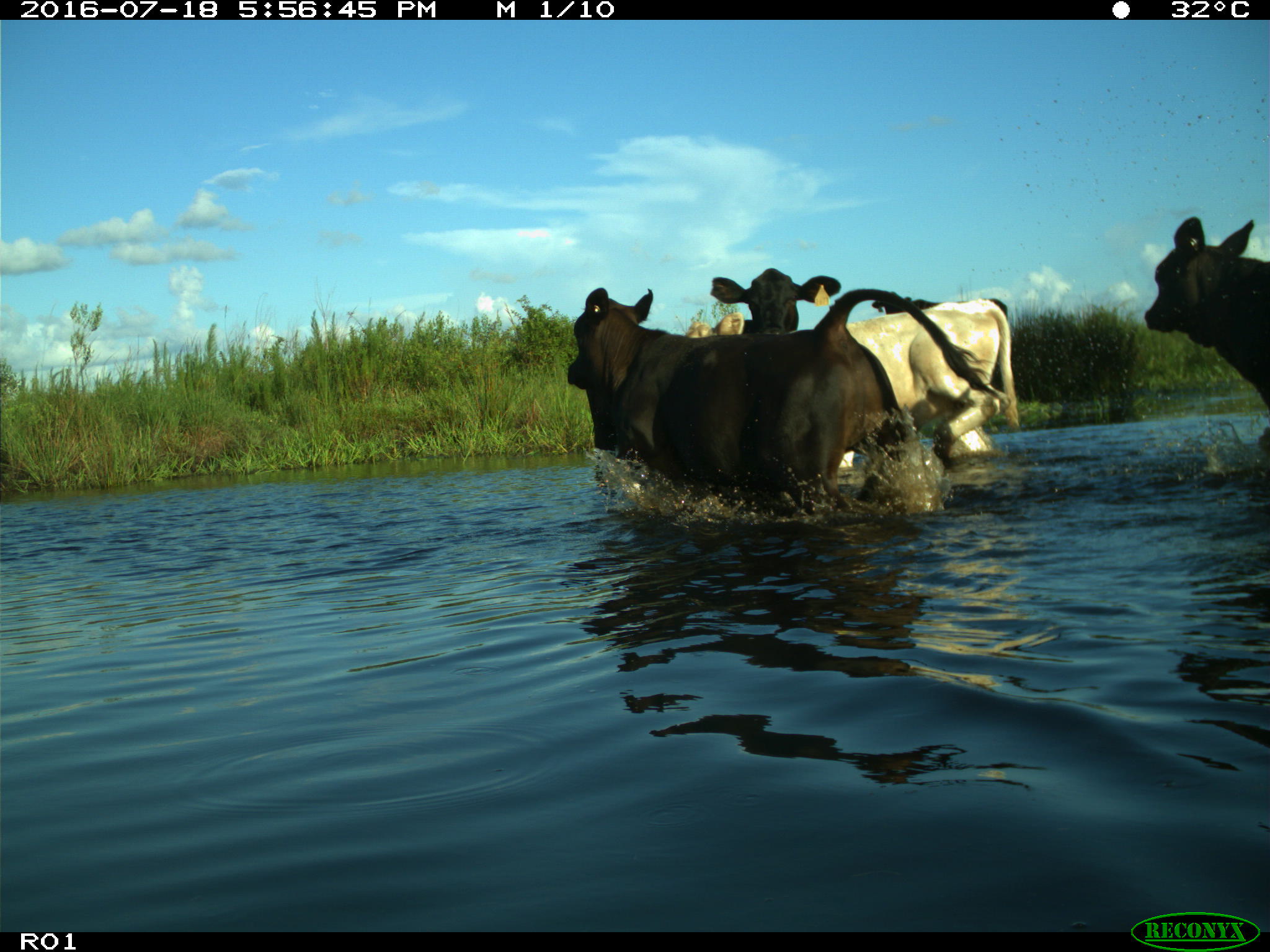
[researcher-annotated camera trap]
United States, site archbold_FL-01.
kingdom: Animalia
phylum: Chordata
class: Mammalia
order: Artiodactyla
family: Bovidae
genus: Bos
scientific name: Bos taurus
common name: domestic cow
Bos taurus (domestic cow).